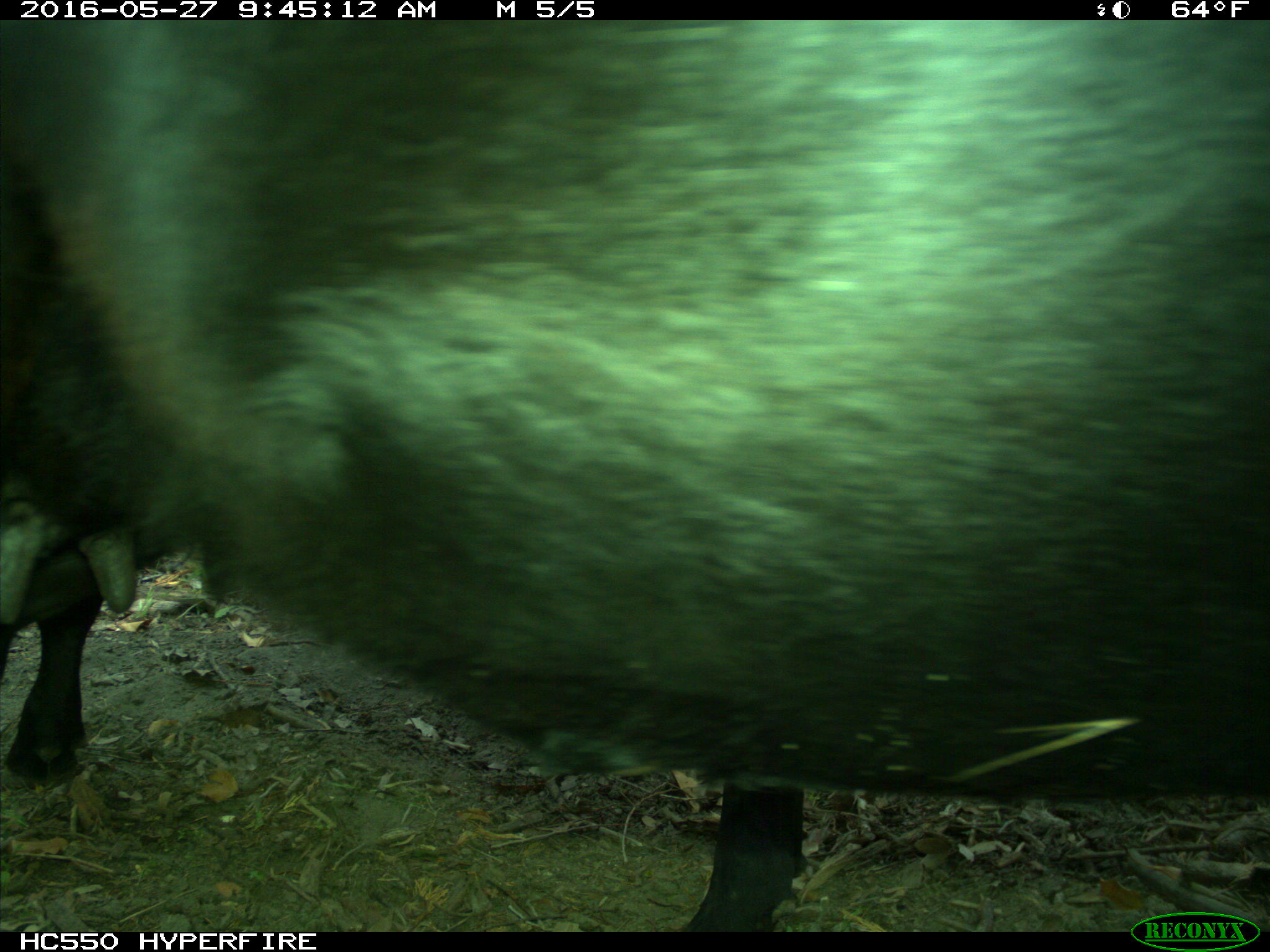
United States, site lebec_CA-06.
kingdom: Animalia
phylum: Chordata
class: Mammalia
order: Artiodactyla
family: Bovidae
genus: Bos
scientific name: Bos taurus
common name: domestic cow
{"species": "Bos taurus (domestic cow)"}